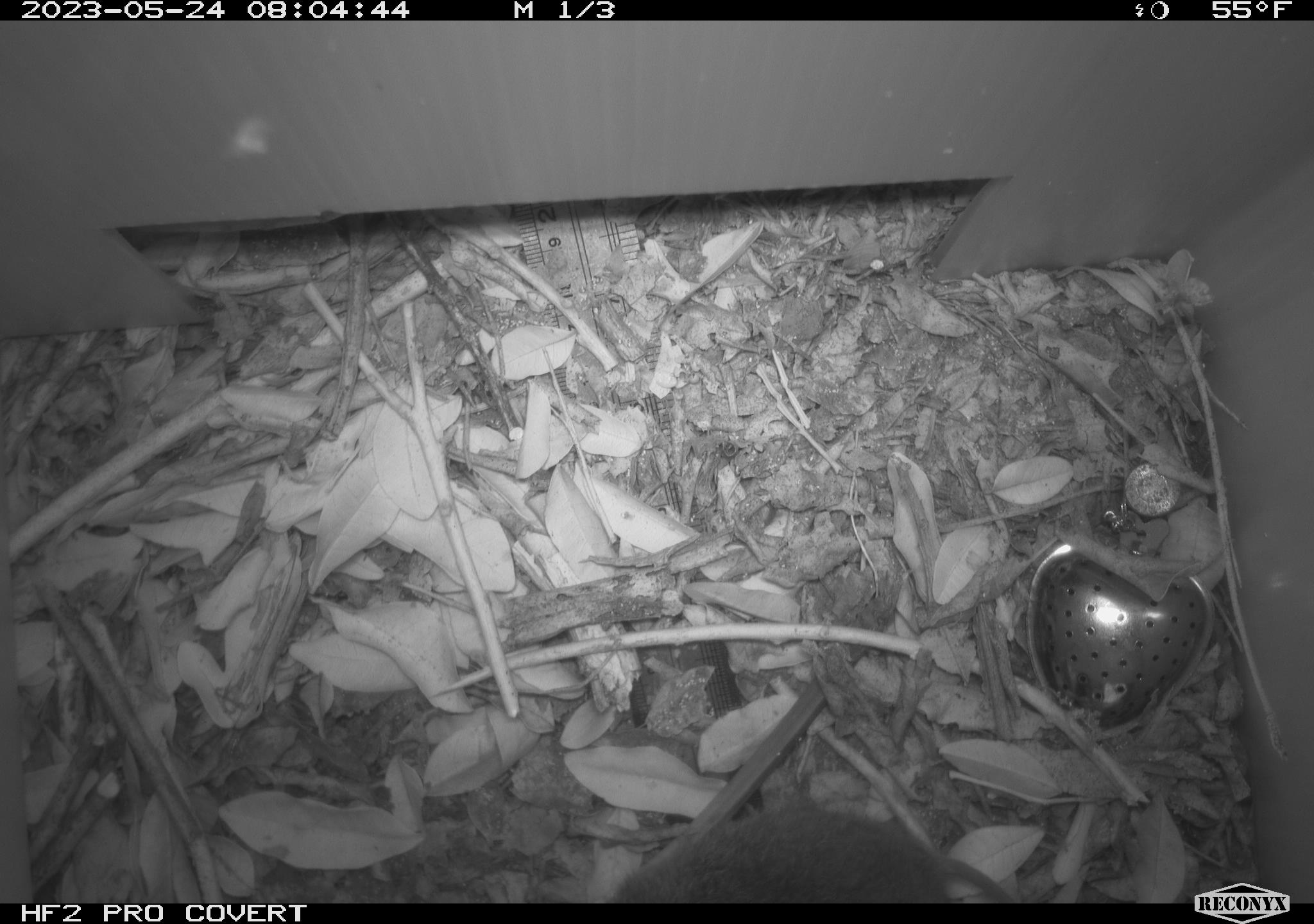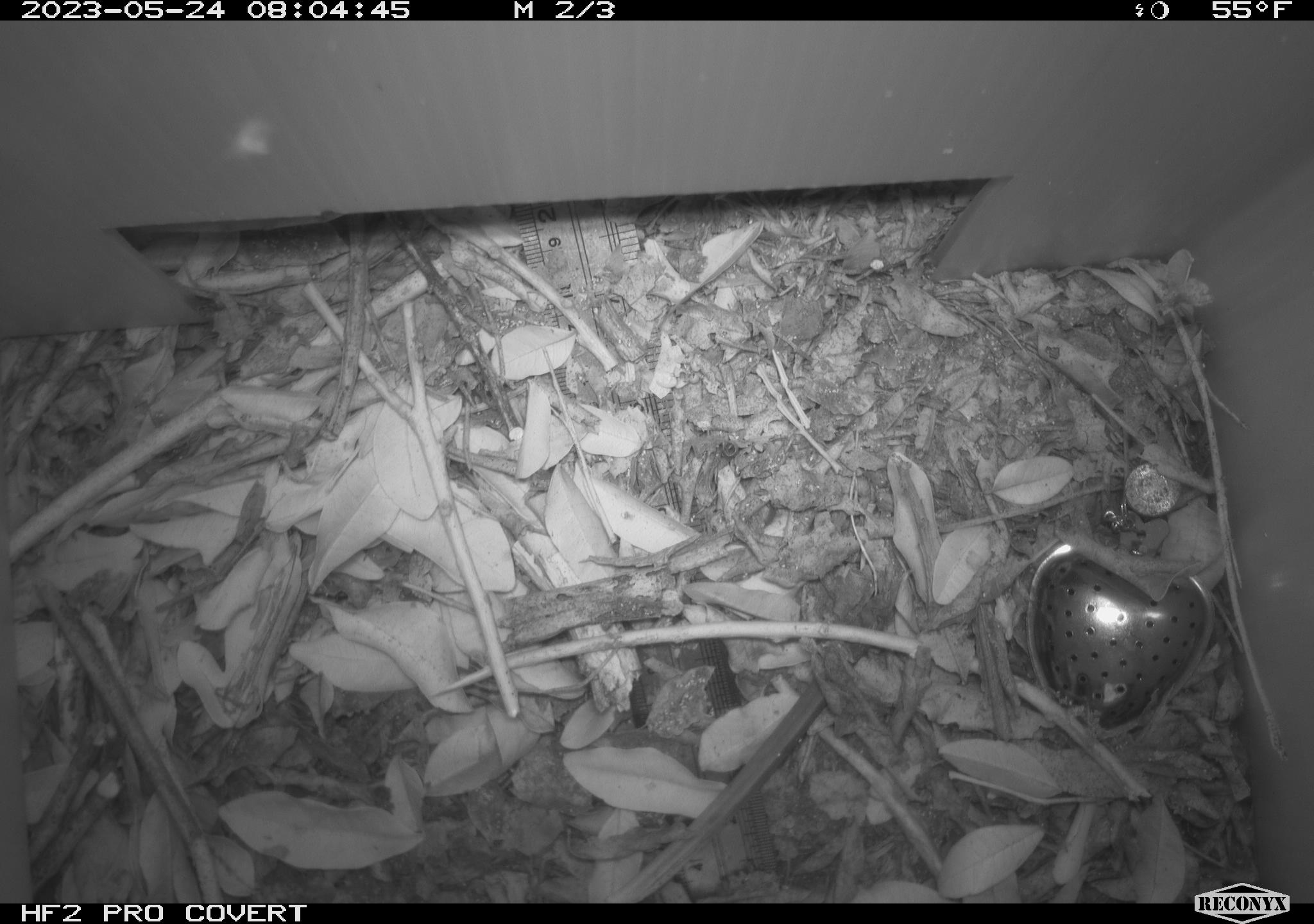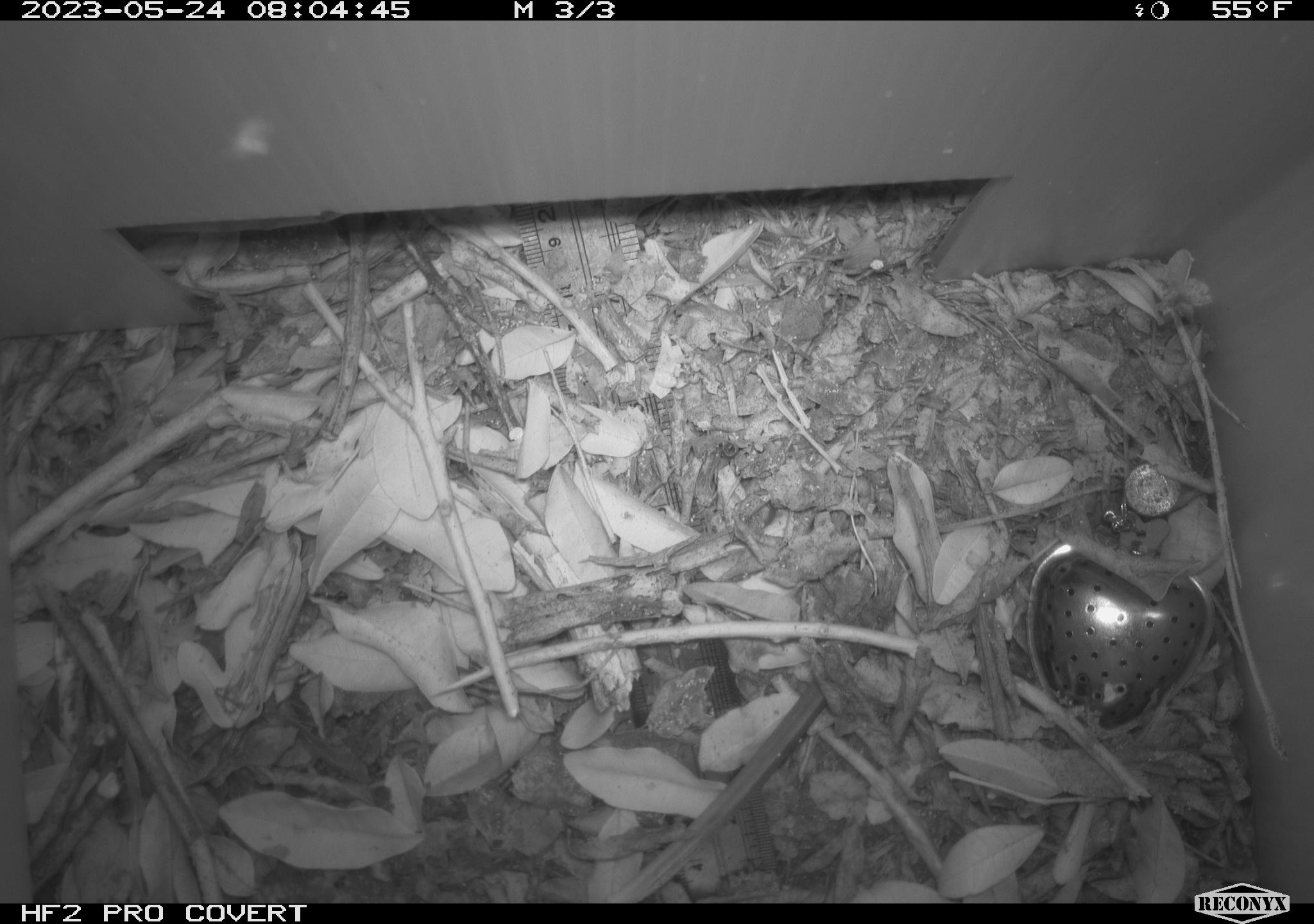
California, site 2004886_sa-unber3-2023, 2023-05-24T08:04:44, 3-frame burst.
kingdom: Animalia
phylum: Chordata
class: Mammalia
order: Rodentia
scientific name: Rodentia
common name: mouse species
Mouse species (Rodentia).